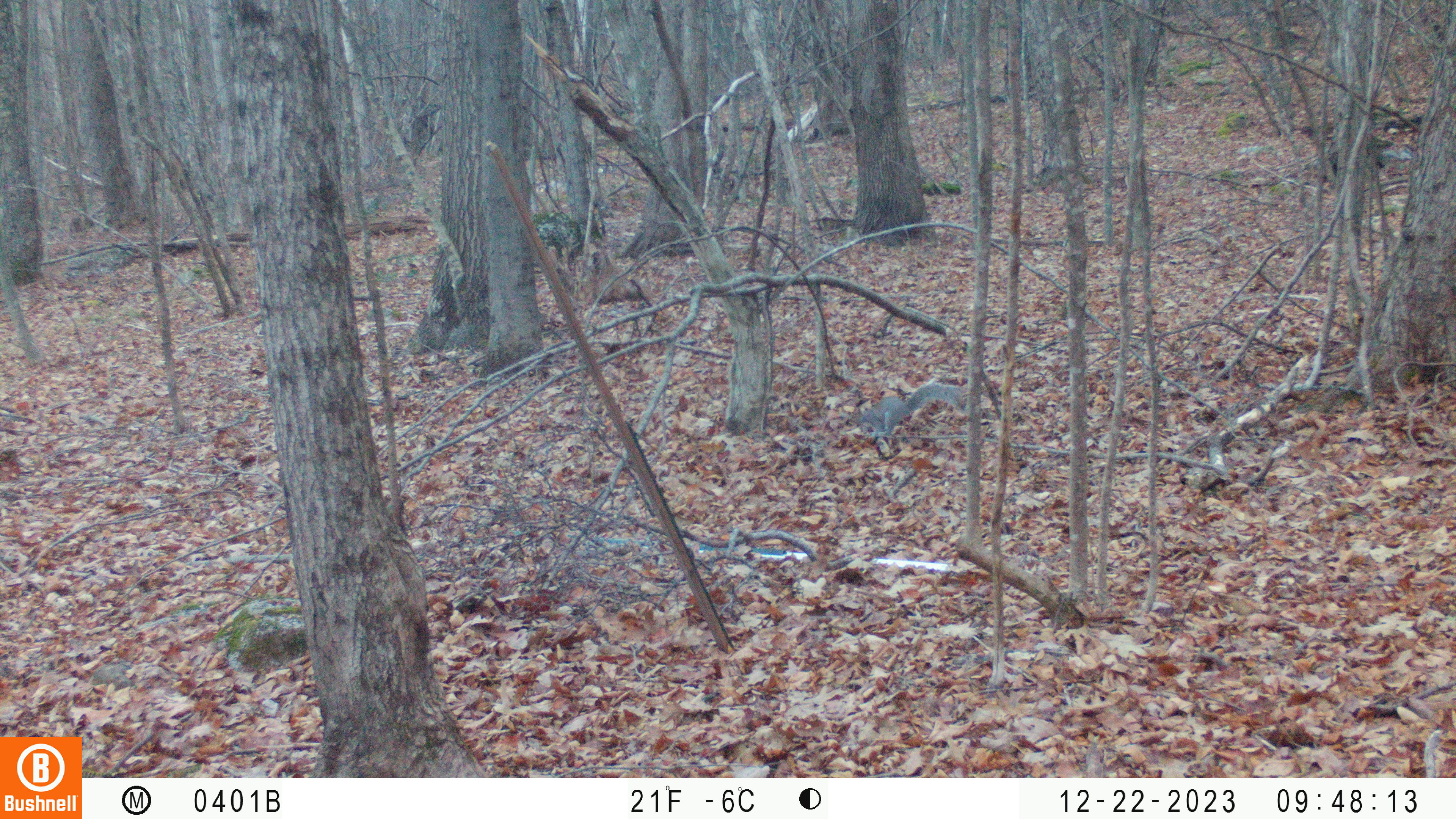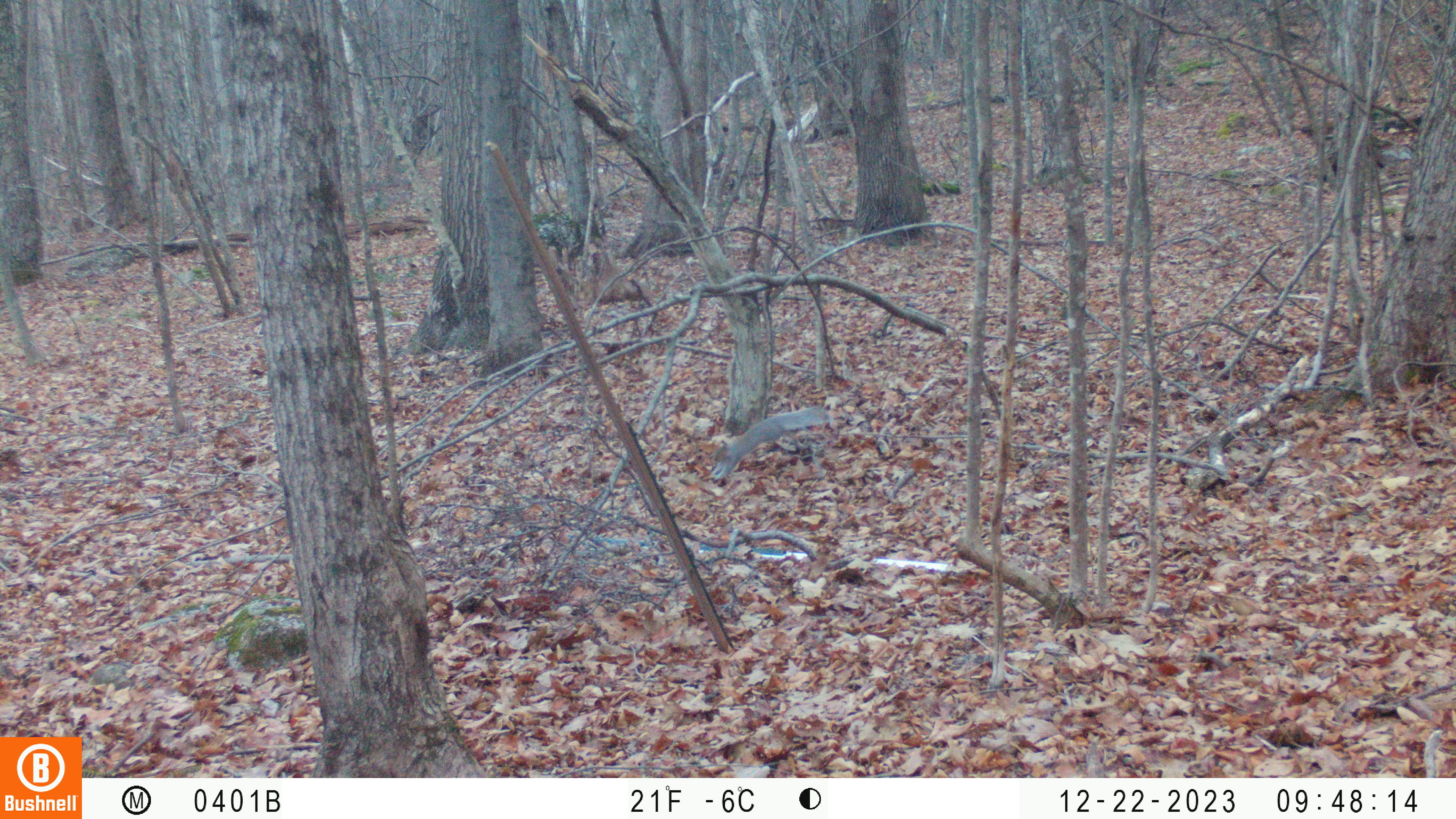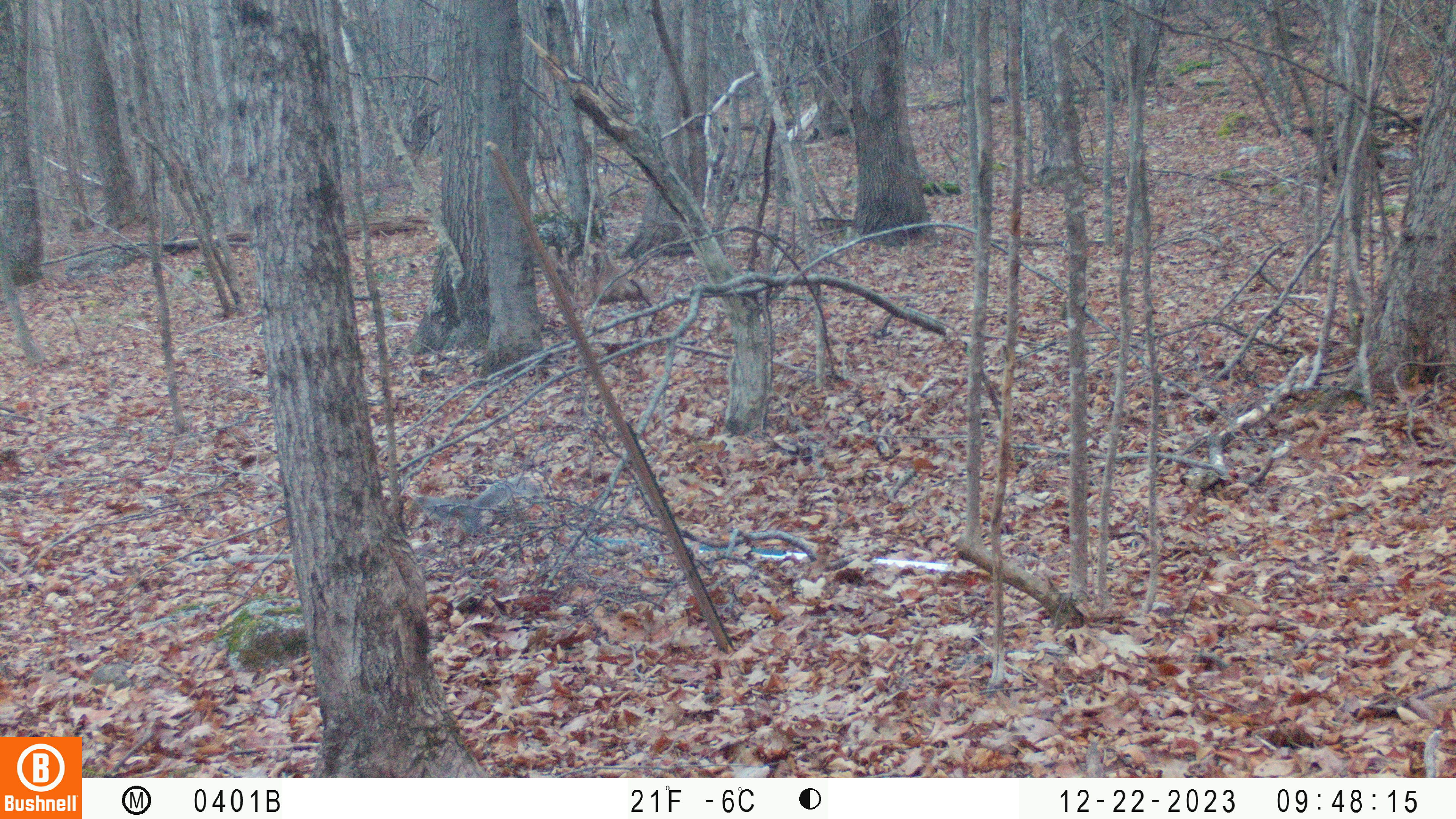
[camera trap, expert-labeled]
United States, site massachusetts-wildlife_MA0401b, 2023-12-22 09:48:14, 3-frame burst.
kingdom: Animalia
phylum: Chordata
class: Mammalia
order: Rodentia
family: Sciuridae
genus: Sciurus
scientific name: Sciurus carolinensis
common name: gray squirrel